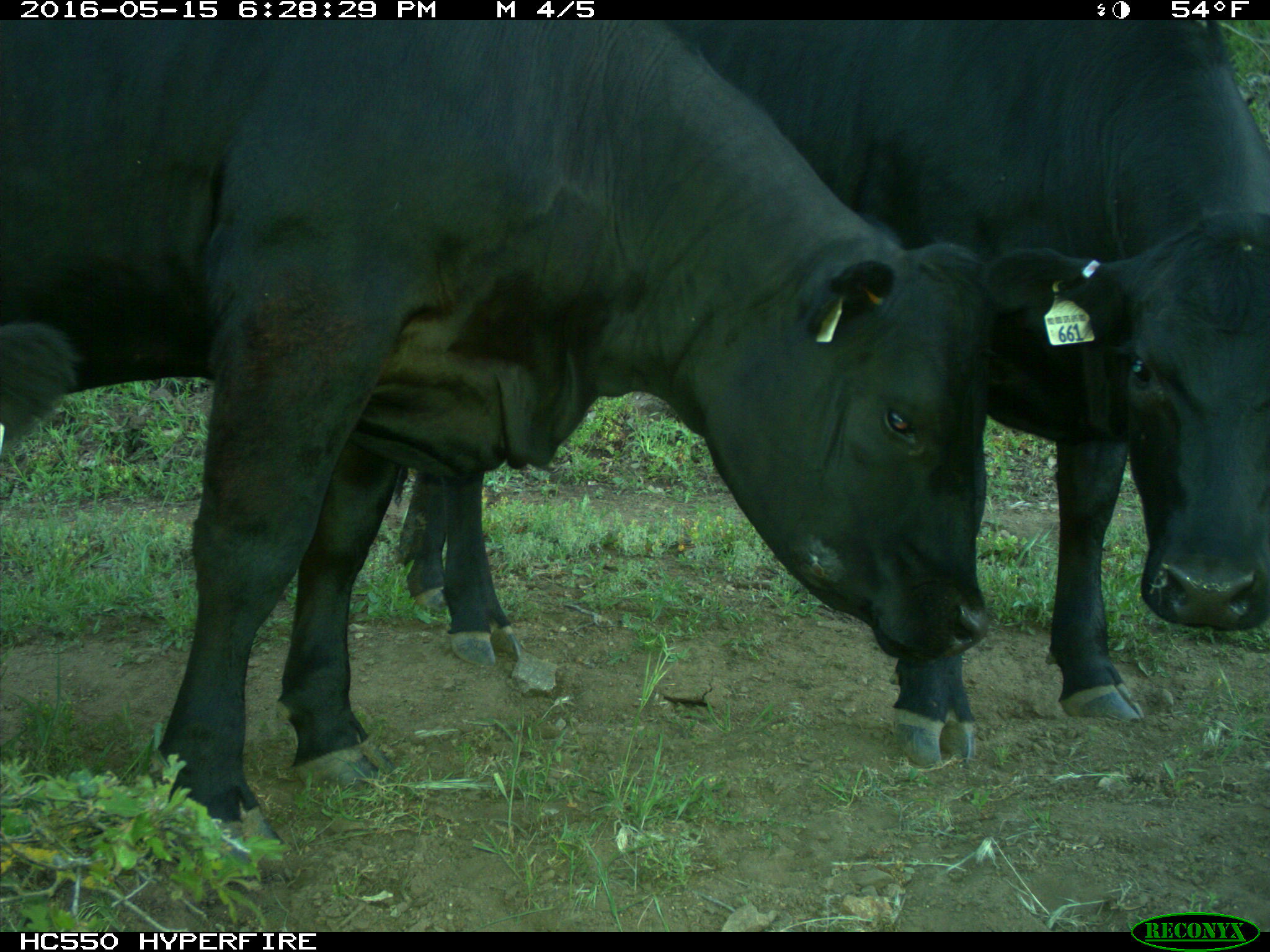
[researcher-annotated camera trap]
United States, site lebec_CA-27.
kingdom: Animalia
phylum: Chordata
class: Mammalia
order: Artiodactyla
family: Bovidae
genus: Bos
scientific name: Bos taurus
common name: domestic cow